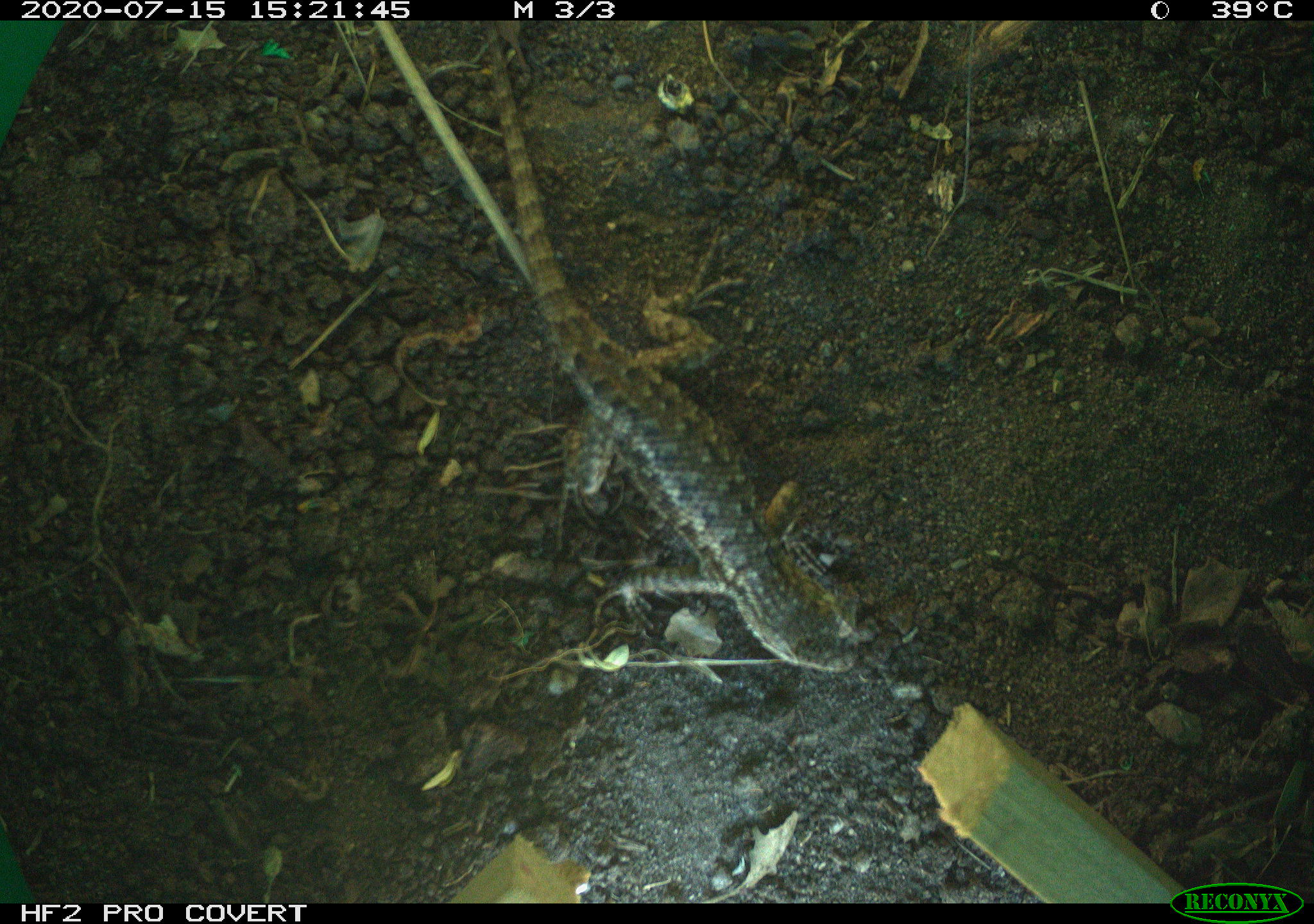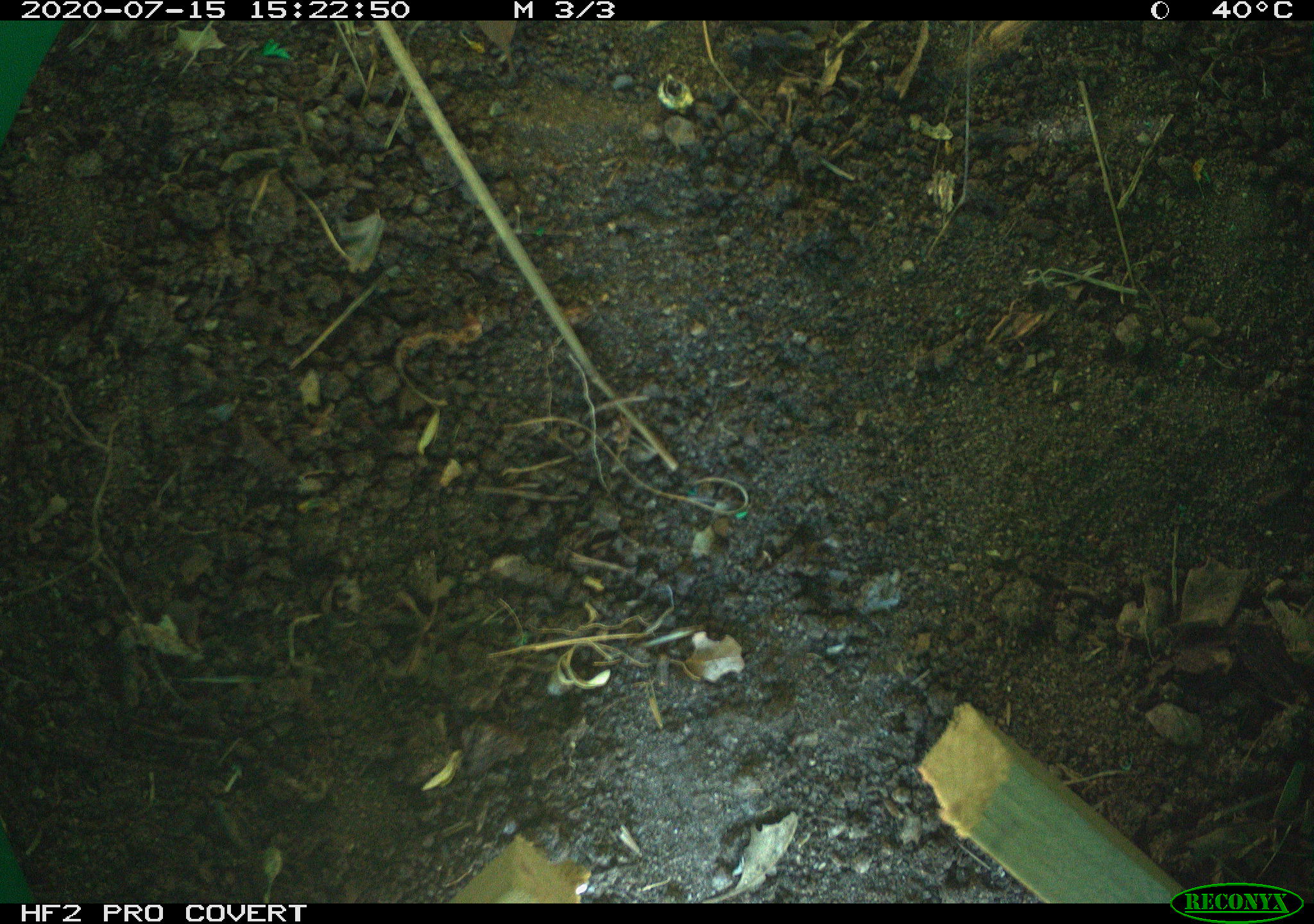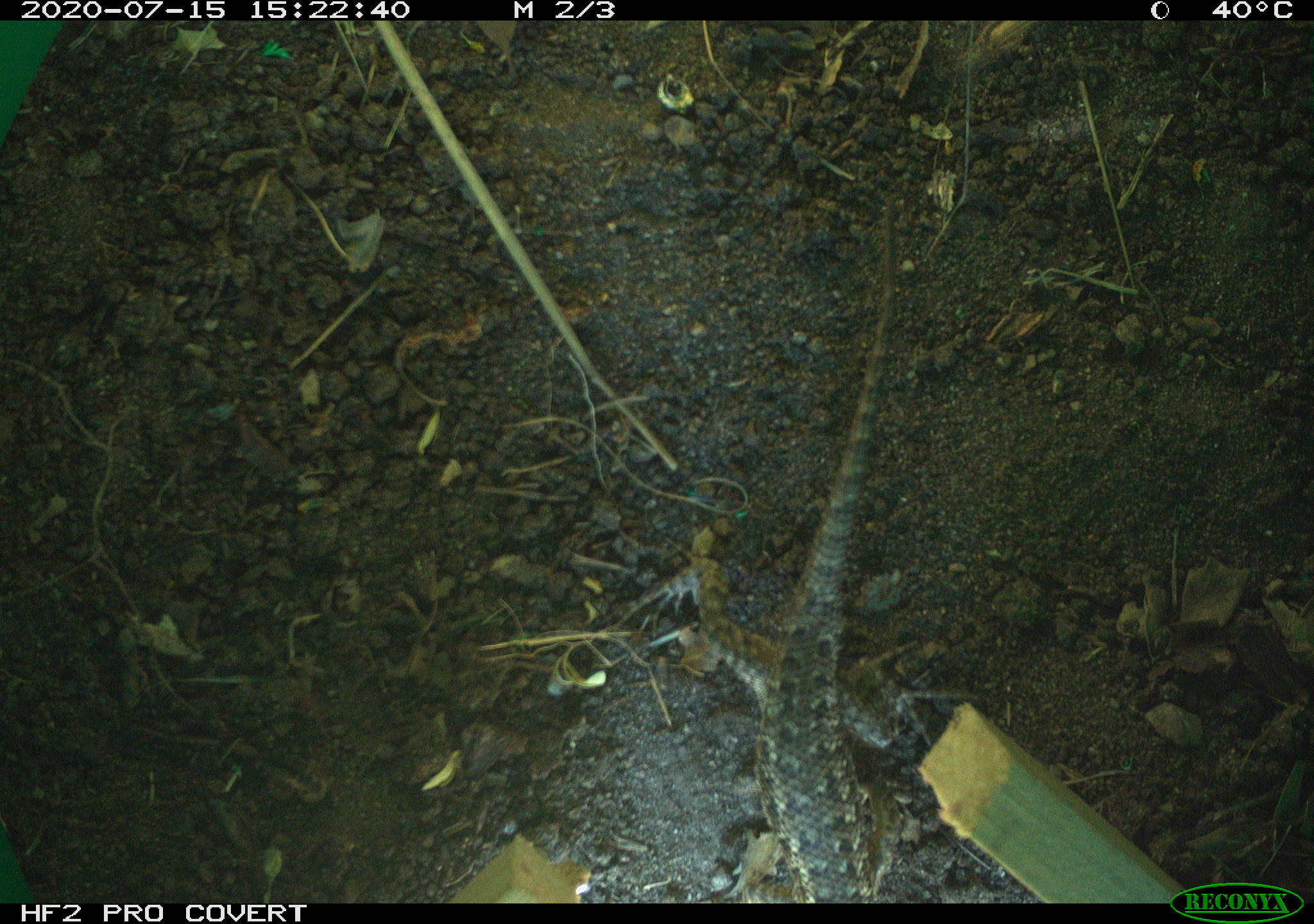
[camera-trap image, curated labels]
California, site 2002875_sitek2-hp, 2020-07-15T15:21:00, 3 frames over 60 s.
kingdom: Animalia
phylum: Chordata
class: Reptilia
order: Squamata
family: Phrynosomatidae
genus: Sceloporus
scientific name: Sceloporus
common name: spiny lizards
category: sceloporus species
Sceloporus species (spiny lizards) (Sceloporus).